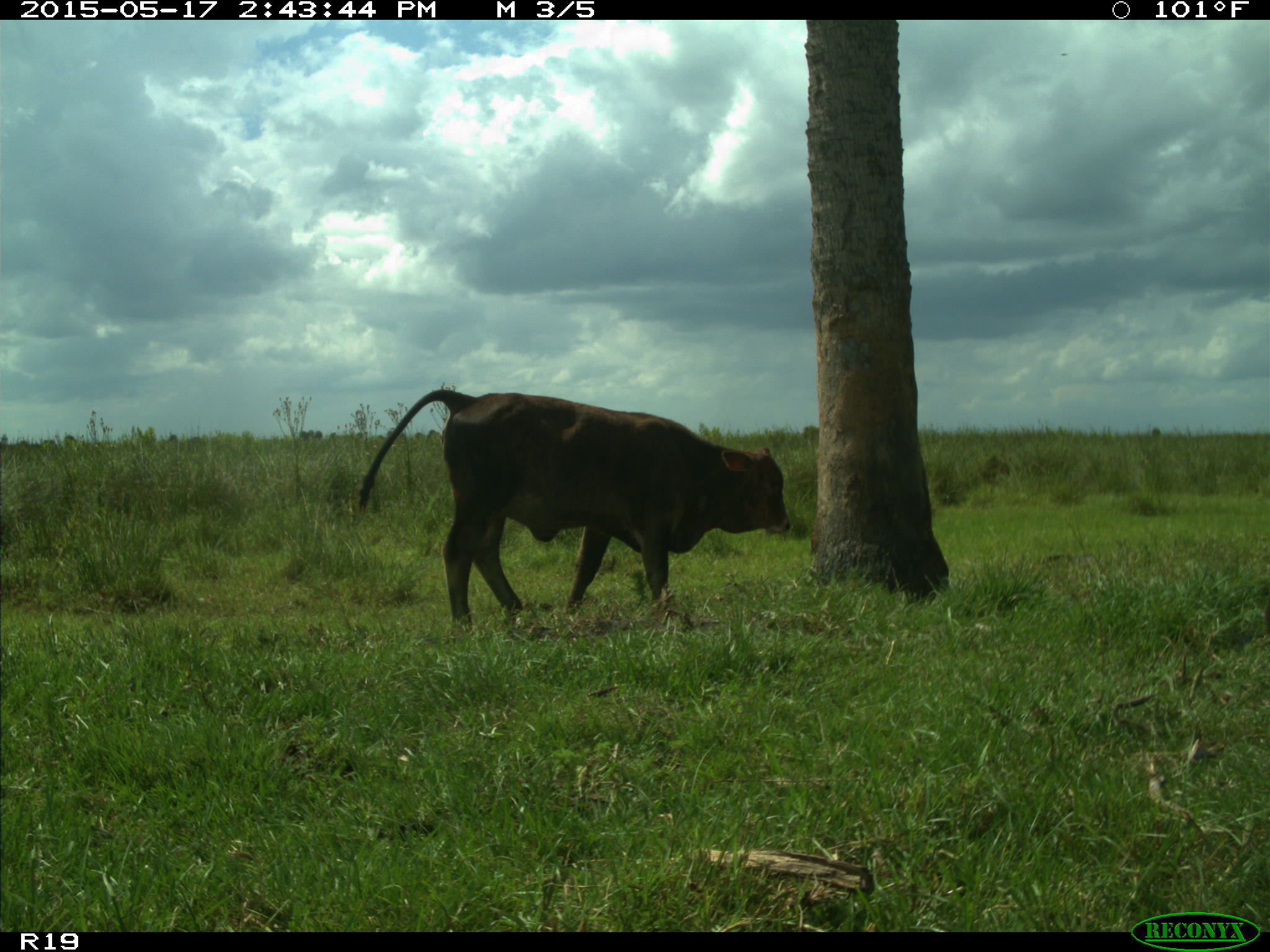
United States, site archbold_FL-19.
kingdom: Animalia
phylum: Chordata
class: Mammalia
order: Artiodactyla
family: Bovidae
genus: Bos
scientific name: Bos taurus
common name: domestic cow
Bos taurus (domestic cow).